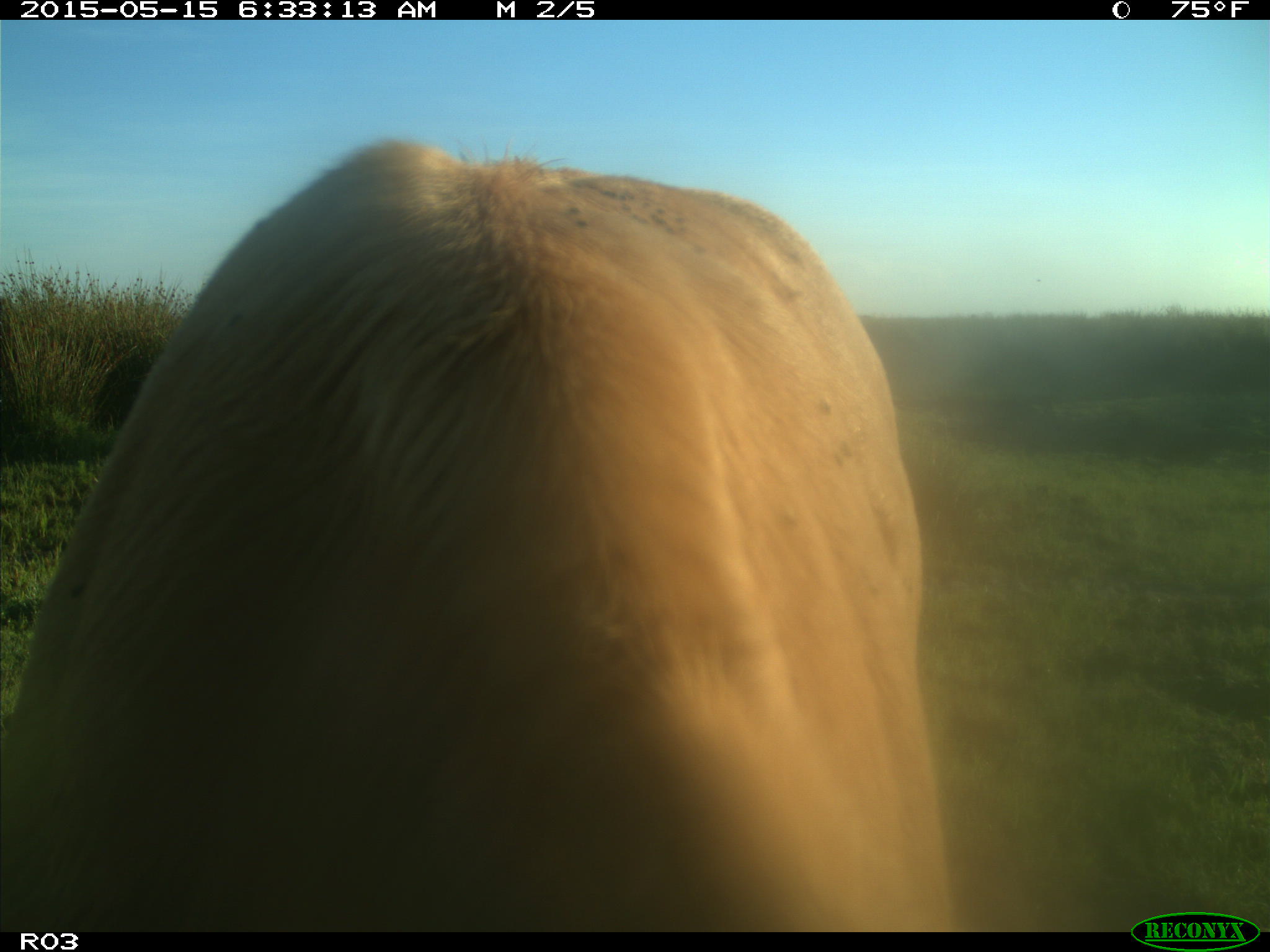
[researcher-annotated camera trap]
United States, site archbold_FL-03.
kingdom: Animalia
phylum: Chordata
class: Mammalia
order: Artiodactyla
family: Bovidae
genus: Bos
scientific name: Bos taurus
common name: domestic cow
Bos taurus (domestic cow).